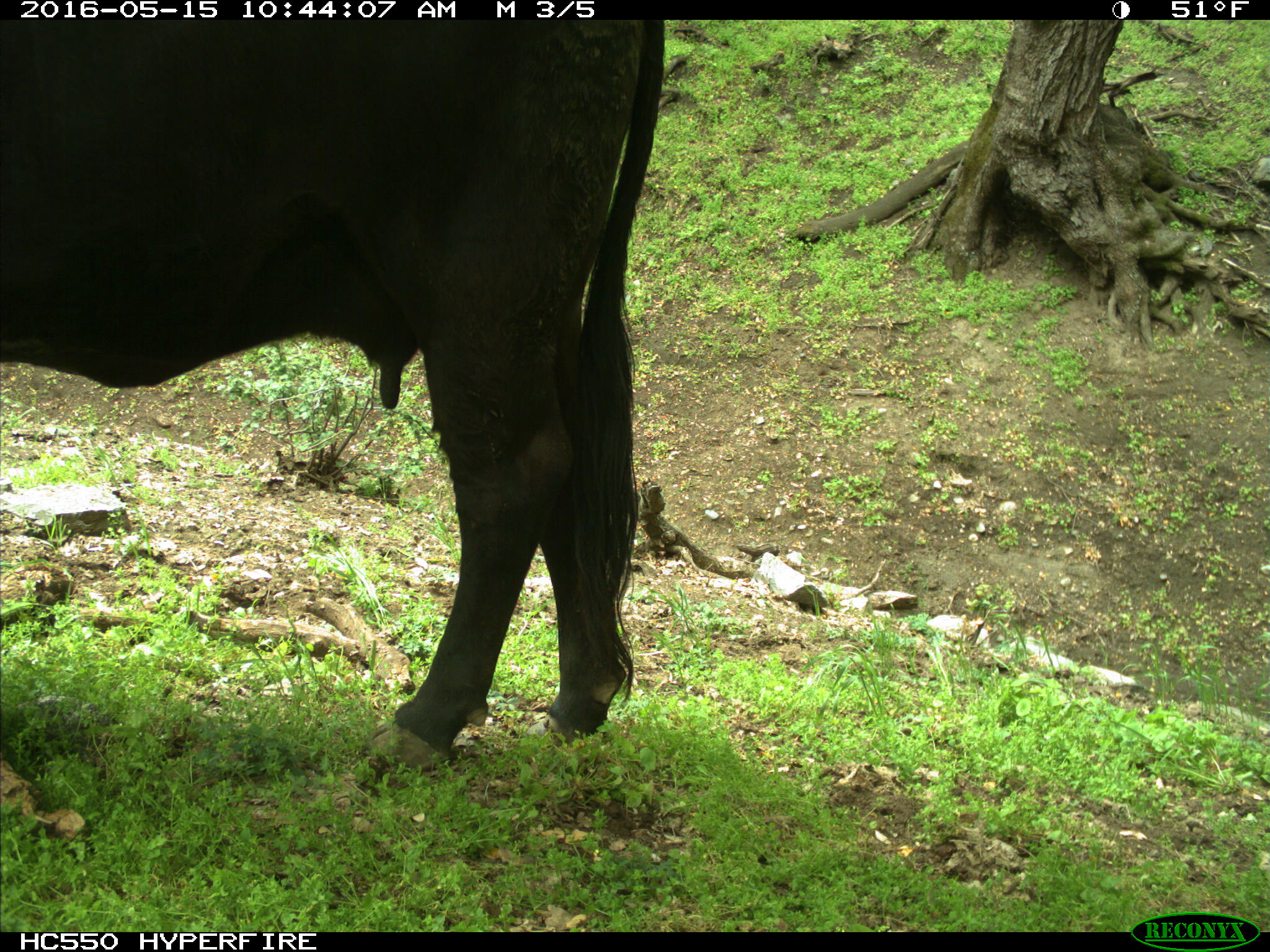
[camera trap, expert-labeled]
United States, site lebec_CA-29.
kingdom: Animalia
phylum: Chordata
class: Mammalia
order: Artiodactyla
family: Bovidae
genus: Bos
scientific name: Bos taurus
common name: domestic cow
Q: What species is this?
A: Bos taurus (domestic cow).